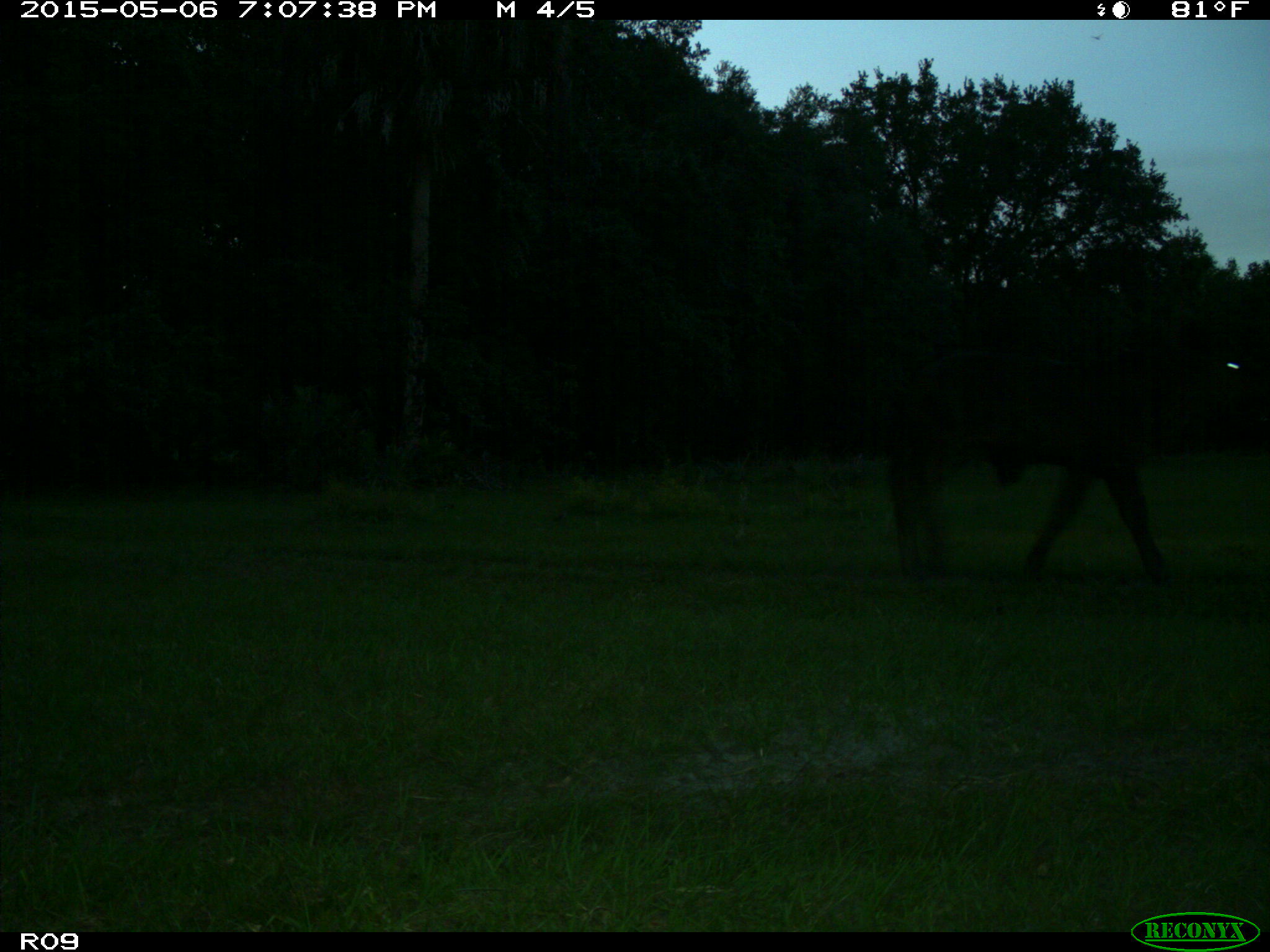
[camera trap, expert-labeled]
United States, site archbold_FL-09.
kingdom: Animalia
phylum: Chordata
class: Mammalia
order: Artiodactyla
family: Bovidae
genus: Bos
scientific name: Bos taurus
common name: domestic cow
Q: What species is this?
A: Bos taurus (domestic cow).